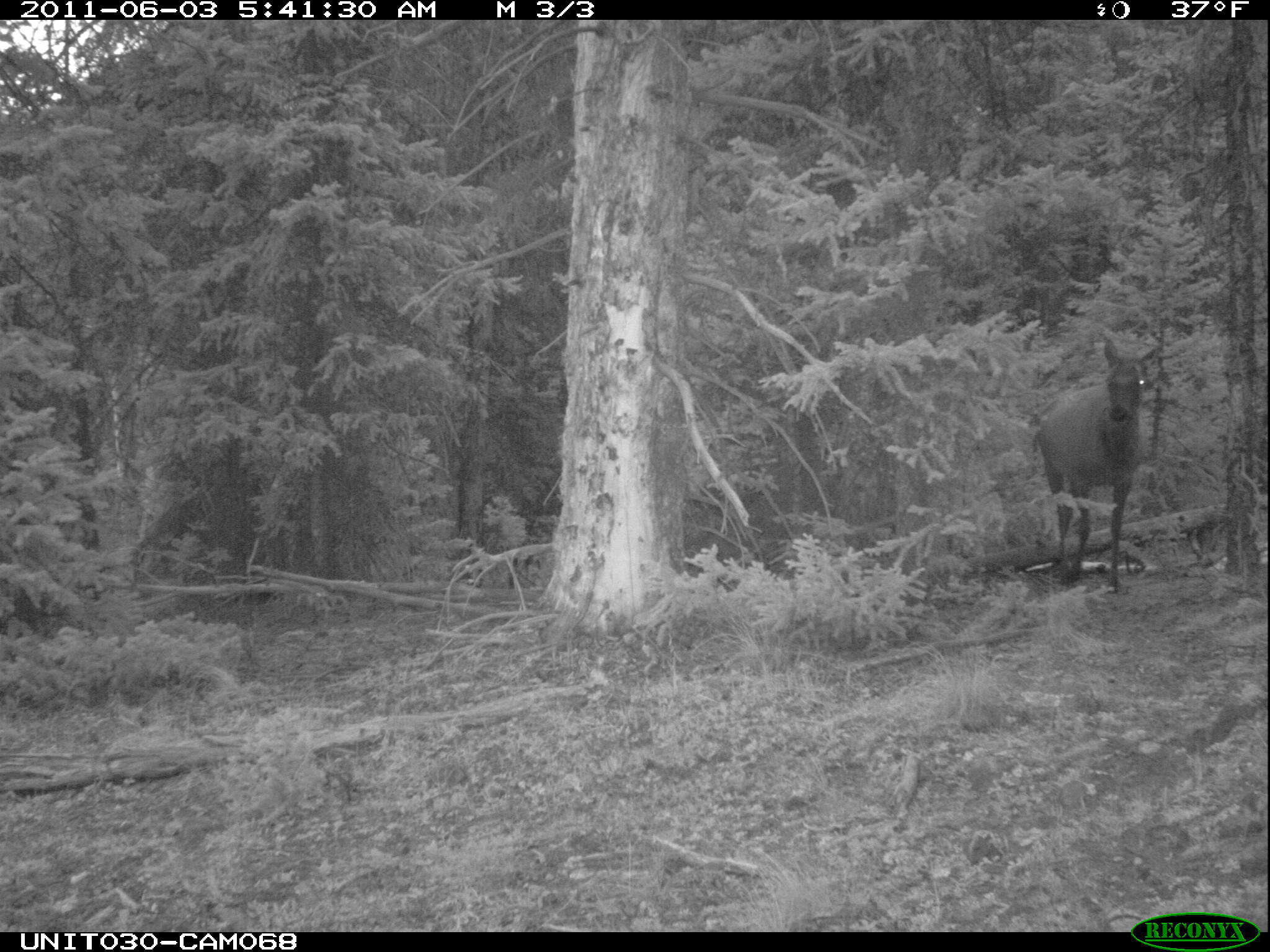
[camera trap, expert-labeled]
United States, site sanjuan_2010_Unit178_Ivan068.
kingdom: Animalia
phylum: Chordata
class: Mammalia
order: Artiodactyla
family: Cervidae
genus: Cervus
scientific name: Cervus elaphus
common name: red deer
Cervus elaphus (red deer).